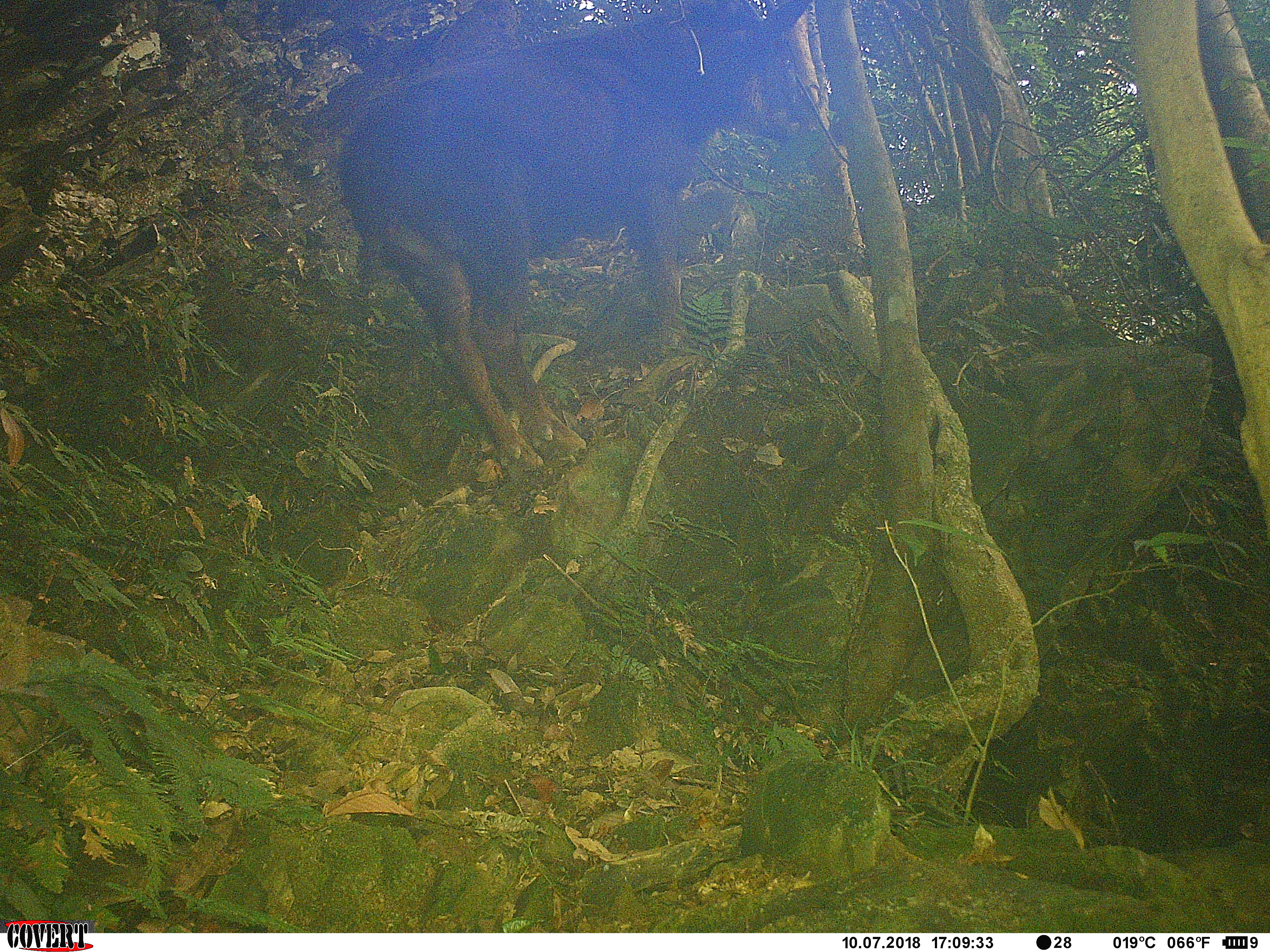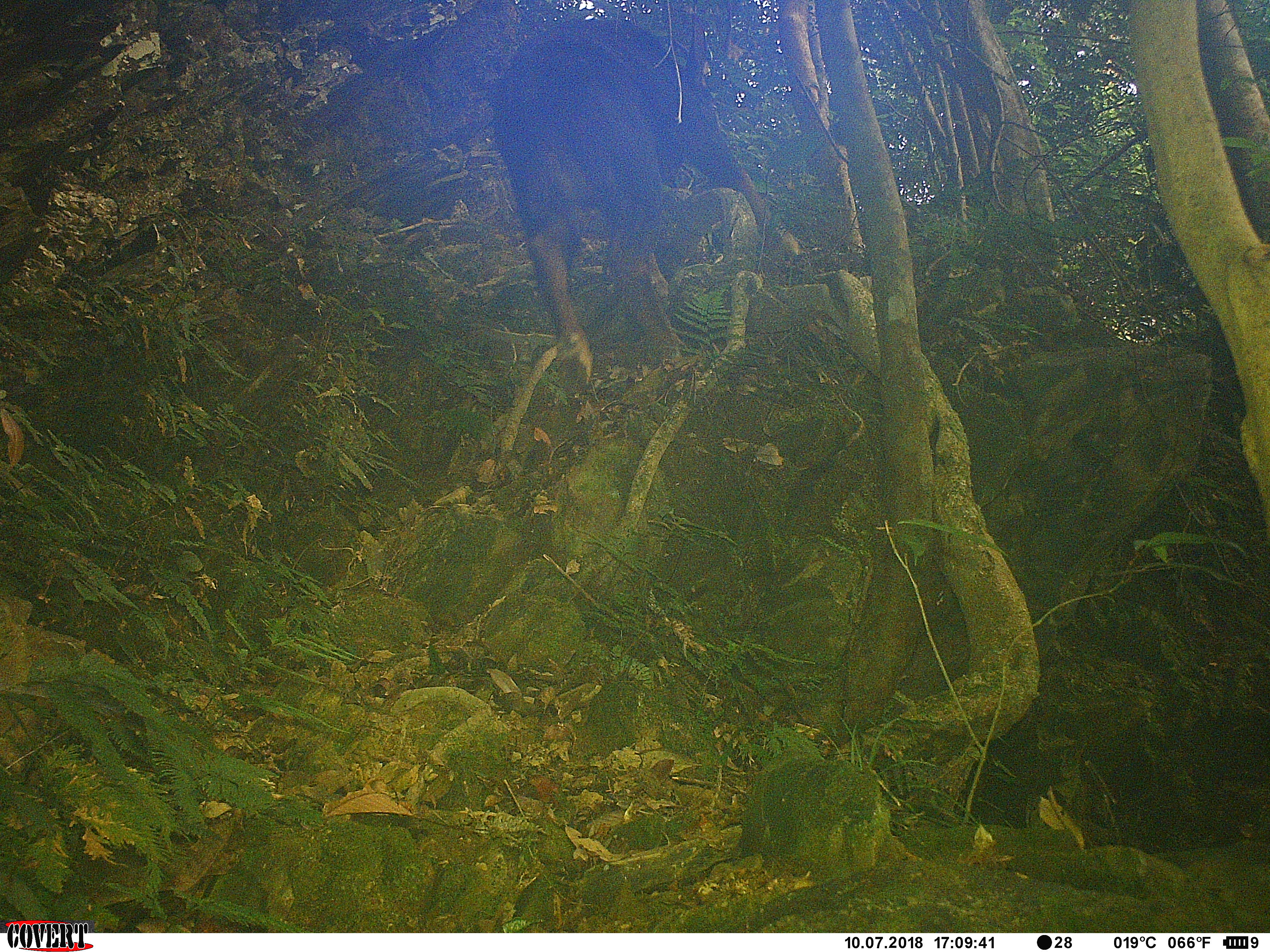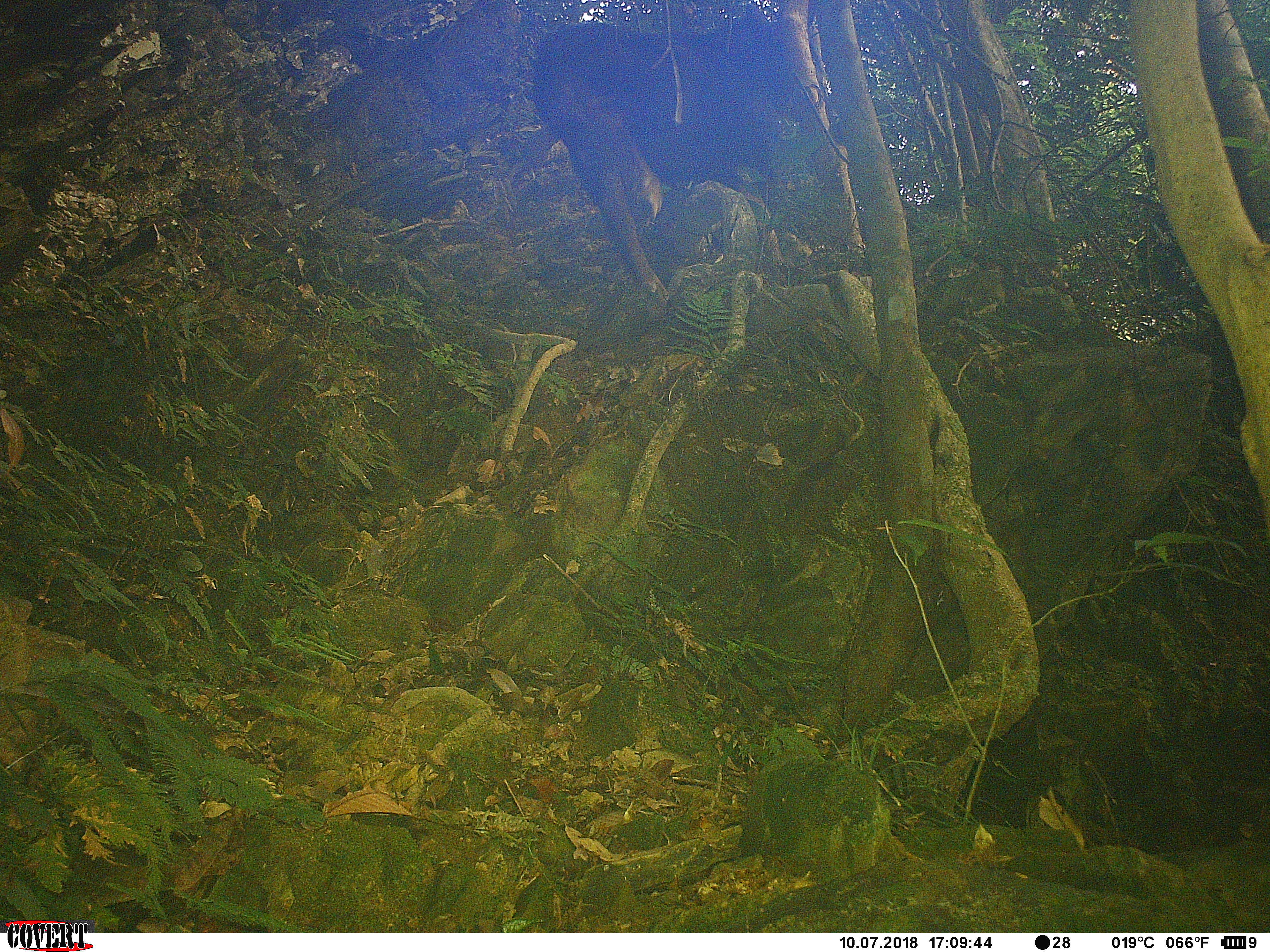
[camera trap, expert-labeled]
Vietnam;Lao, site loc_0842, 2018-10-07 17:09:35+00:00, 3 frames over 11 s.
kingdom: Animalia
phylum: Chordata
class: Mammalia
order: Artiodactyla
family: Bovidae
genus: Capricornis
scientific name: Capricornis sumatraensis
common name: chinese serow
Chinese serow (Capricornis sumatraensis). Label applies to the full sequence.